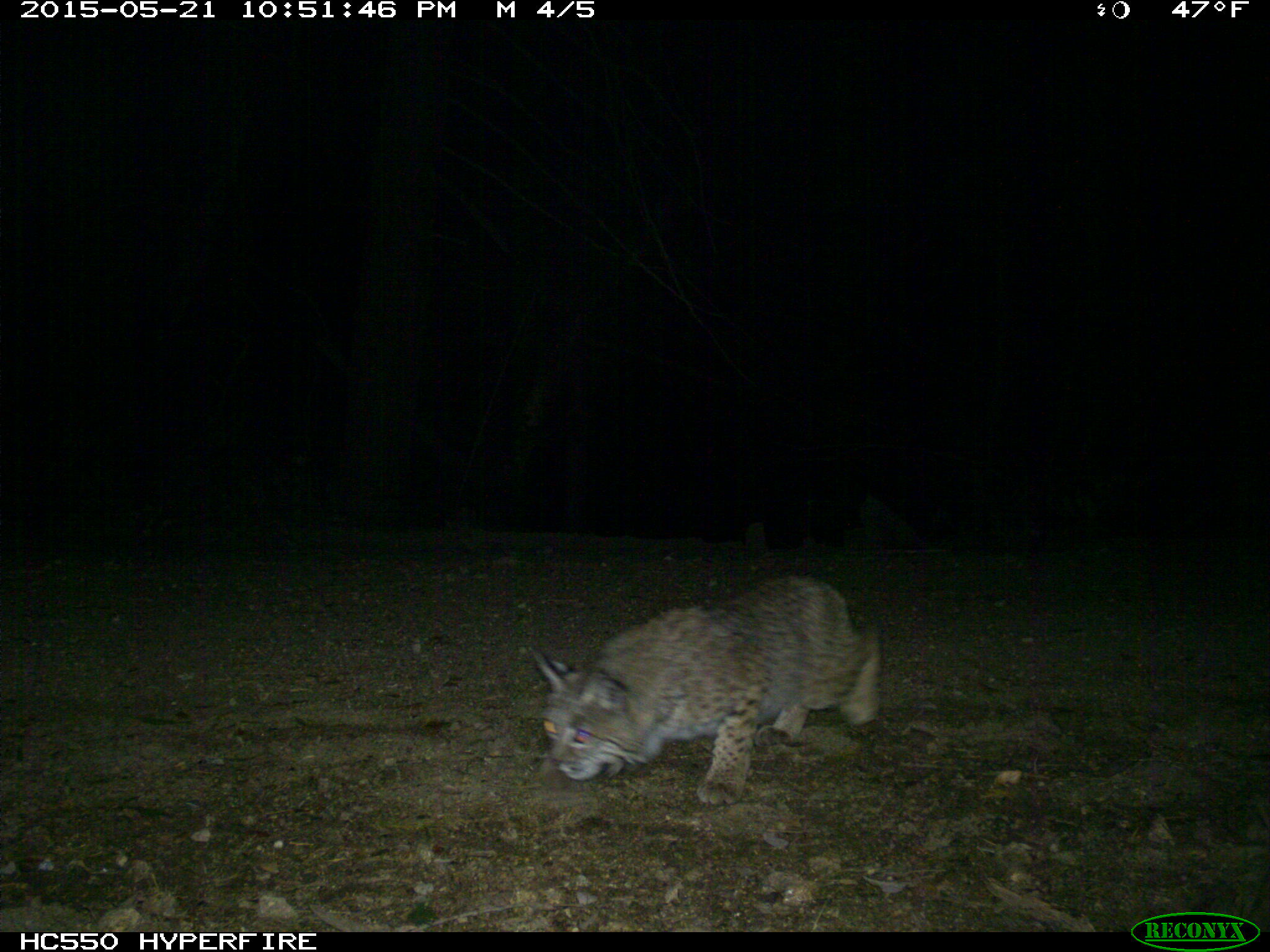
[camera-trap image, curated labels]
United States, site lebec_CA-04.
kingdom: Animalia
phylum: Chordata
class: Mammalia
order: Carnivora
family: Felidae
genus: Lynx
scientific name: Lynx rufus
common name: bobcat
Lynx rufus (bobcat).